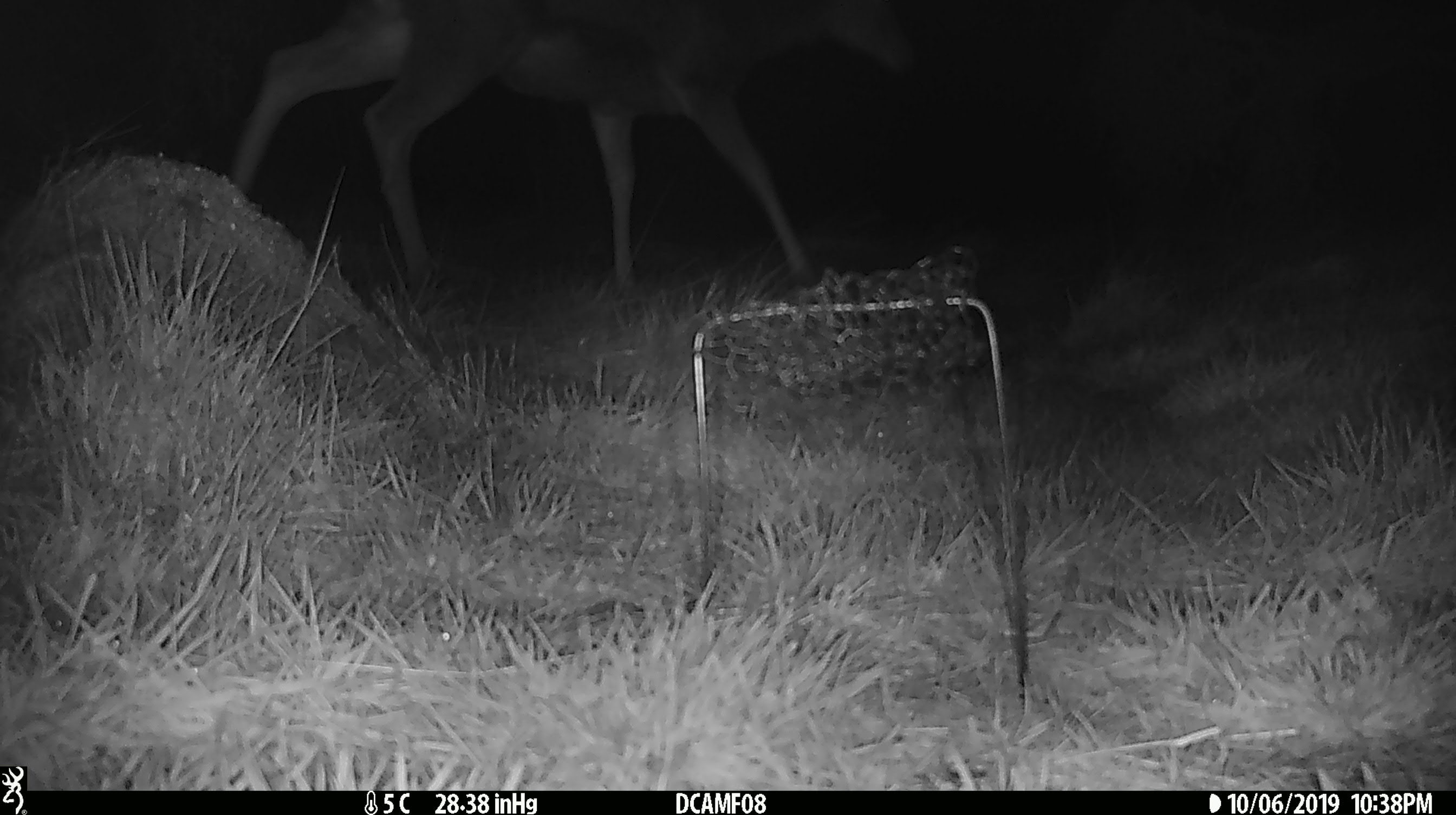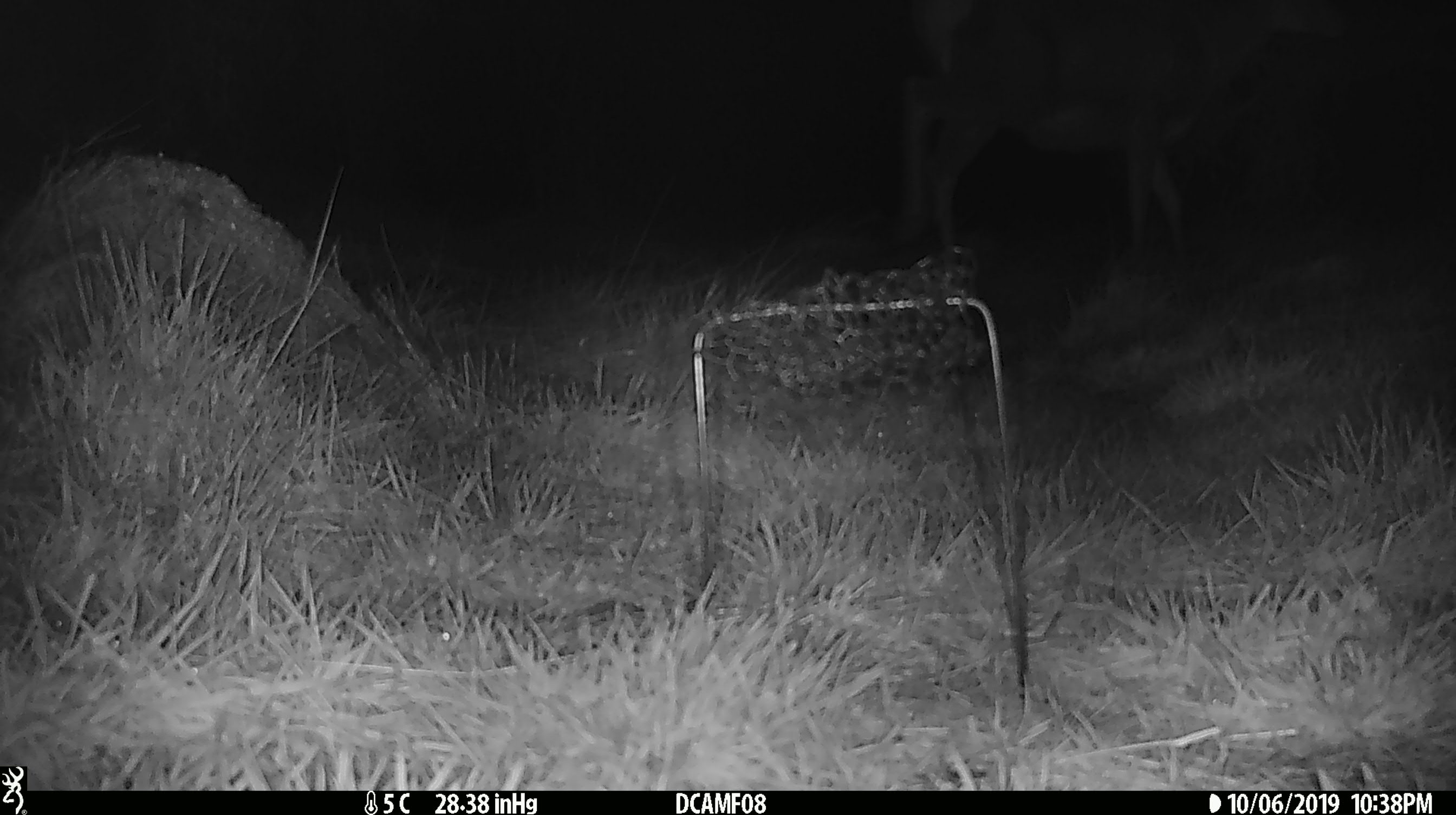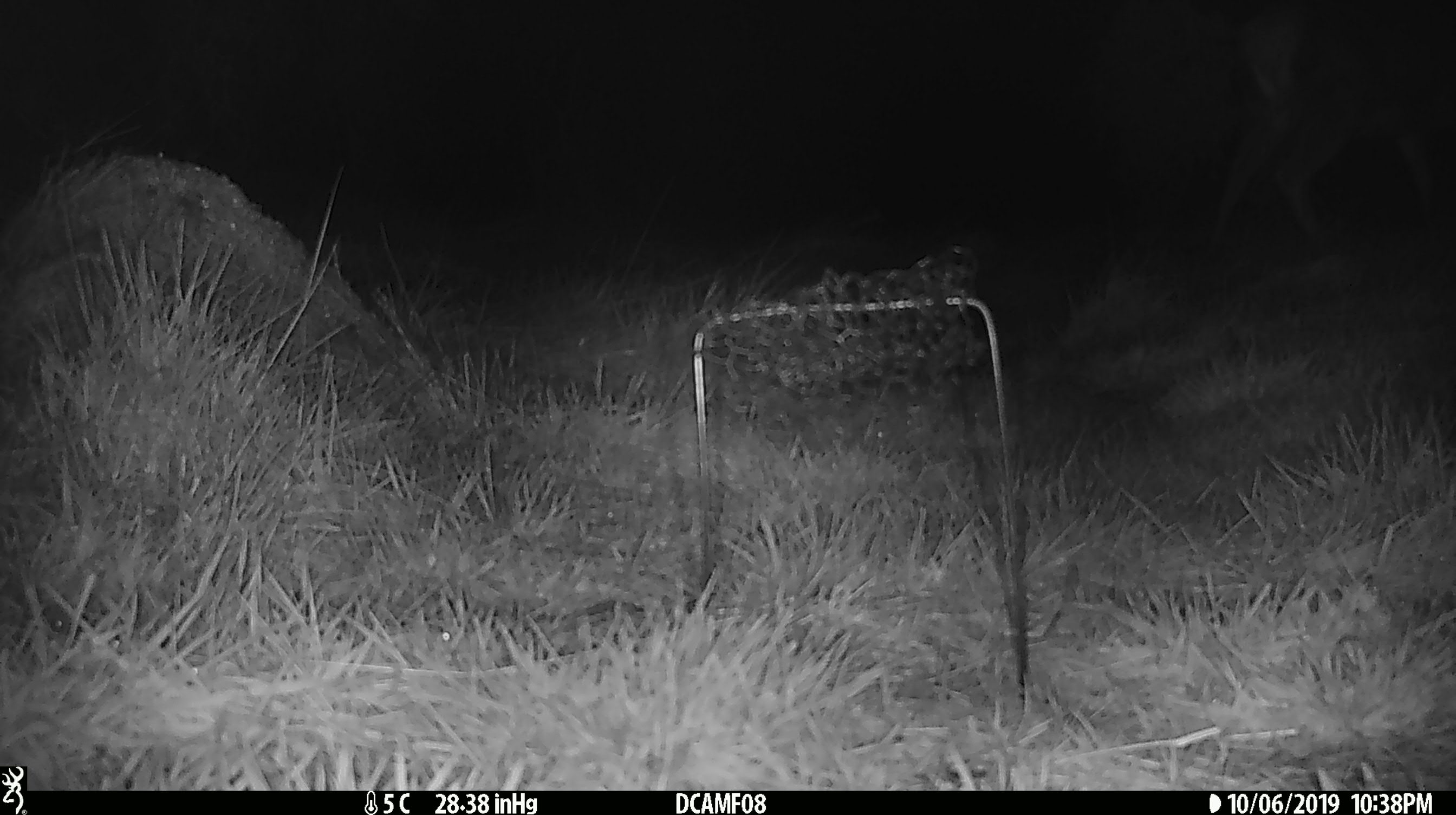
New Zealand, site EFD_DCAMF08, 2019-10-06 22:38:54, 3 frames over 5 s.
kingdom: Animalia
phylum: Chordata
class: Mammalia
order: Artiodactyla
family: Cervidae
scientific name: Cervidae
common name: deer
Deer (Cervidae).